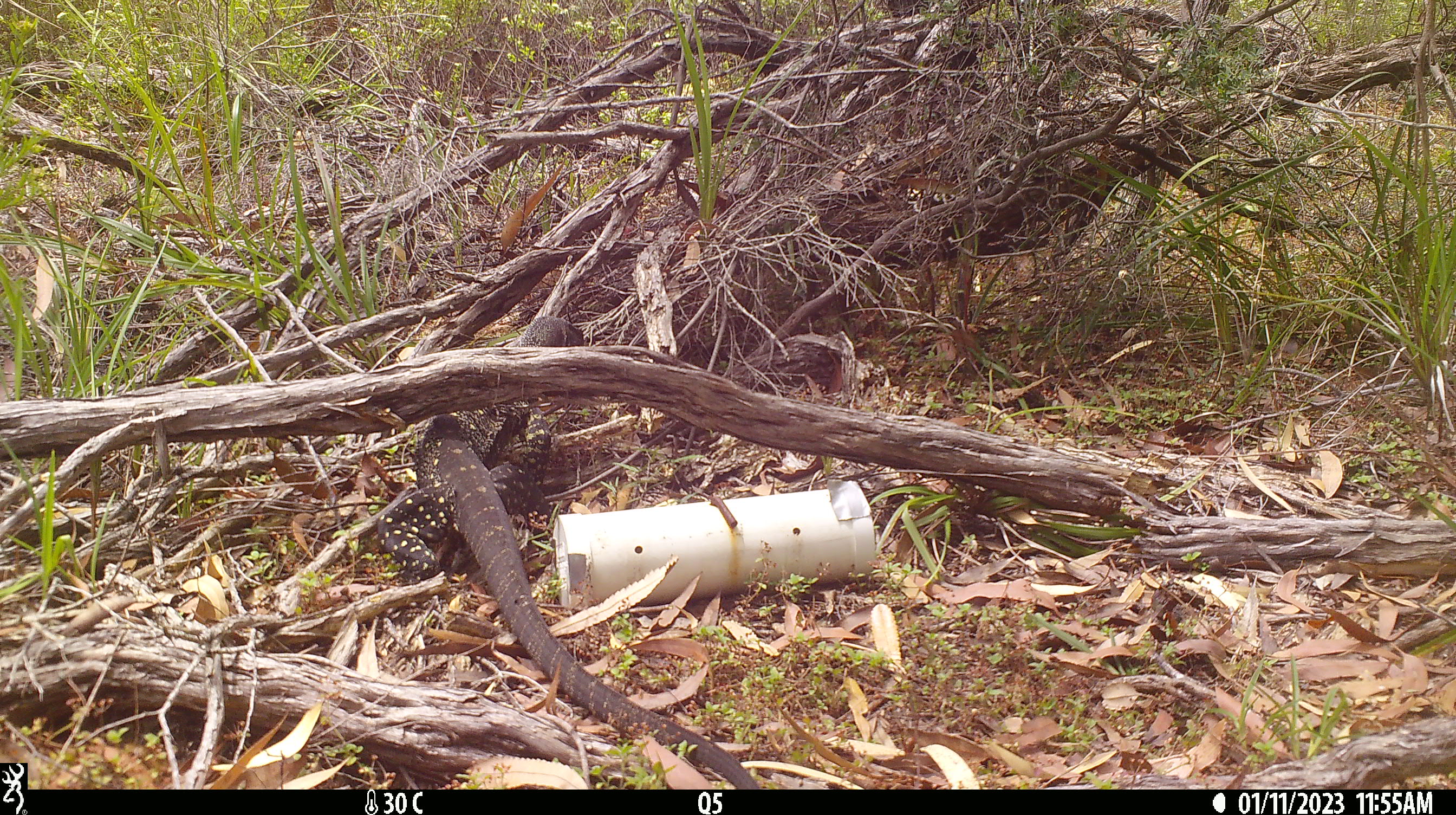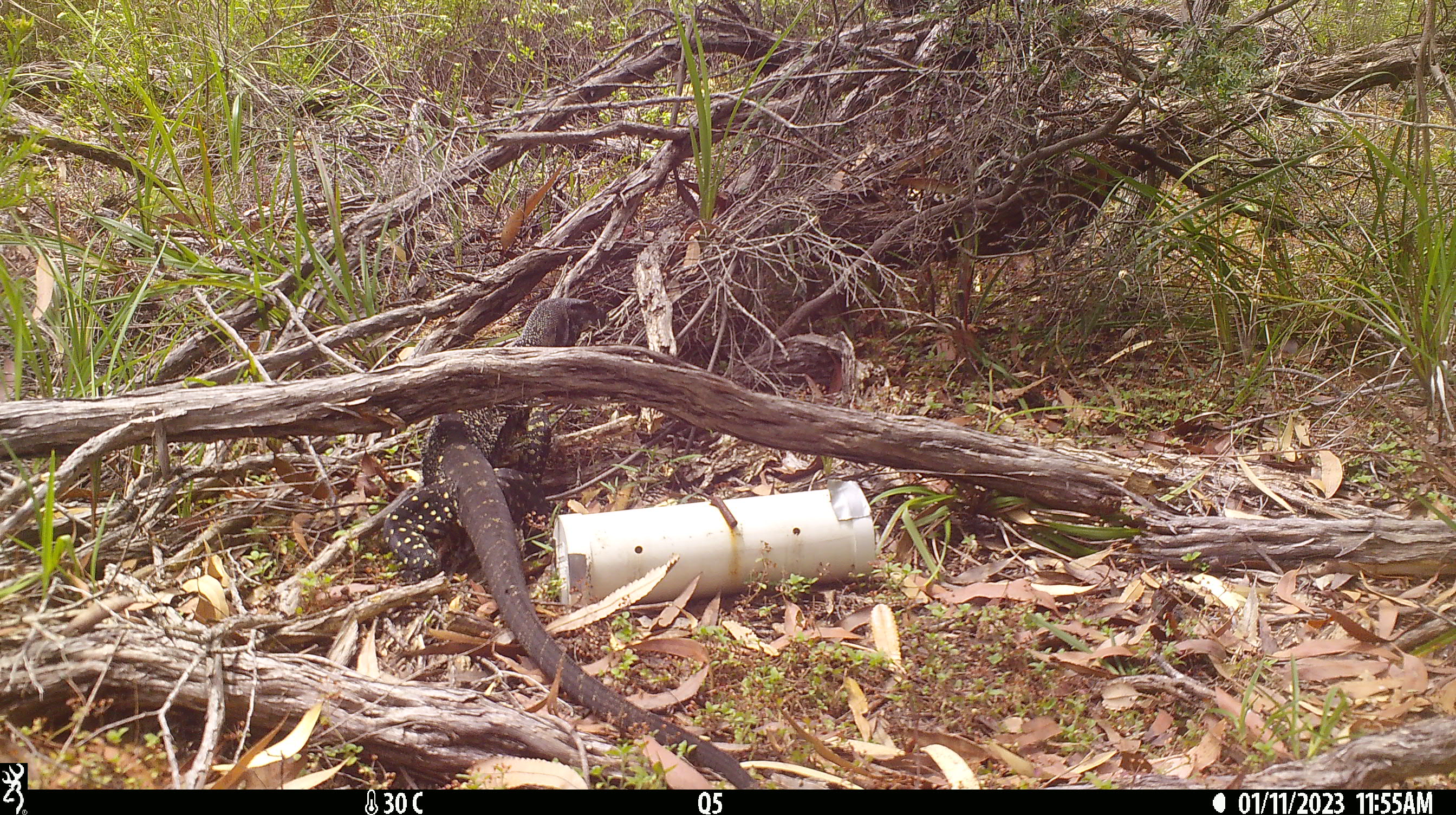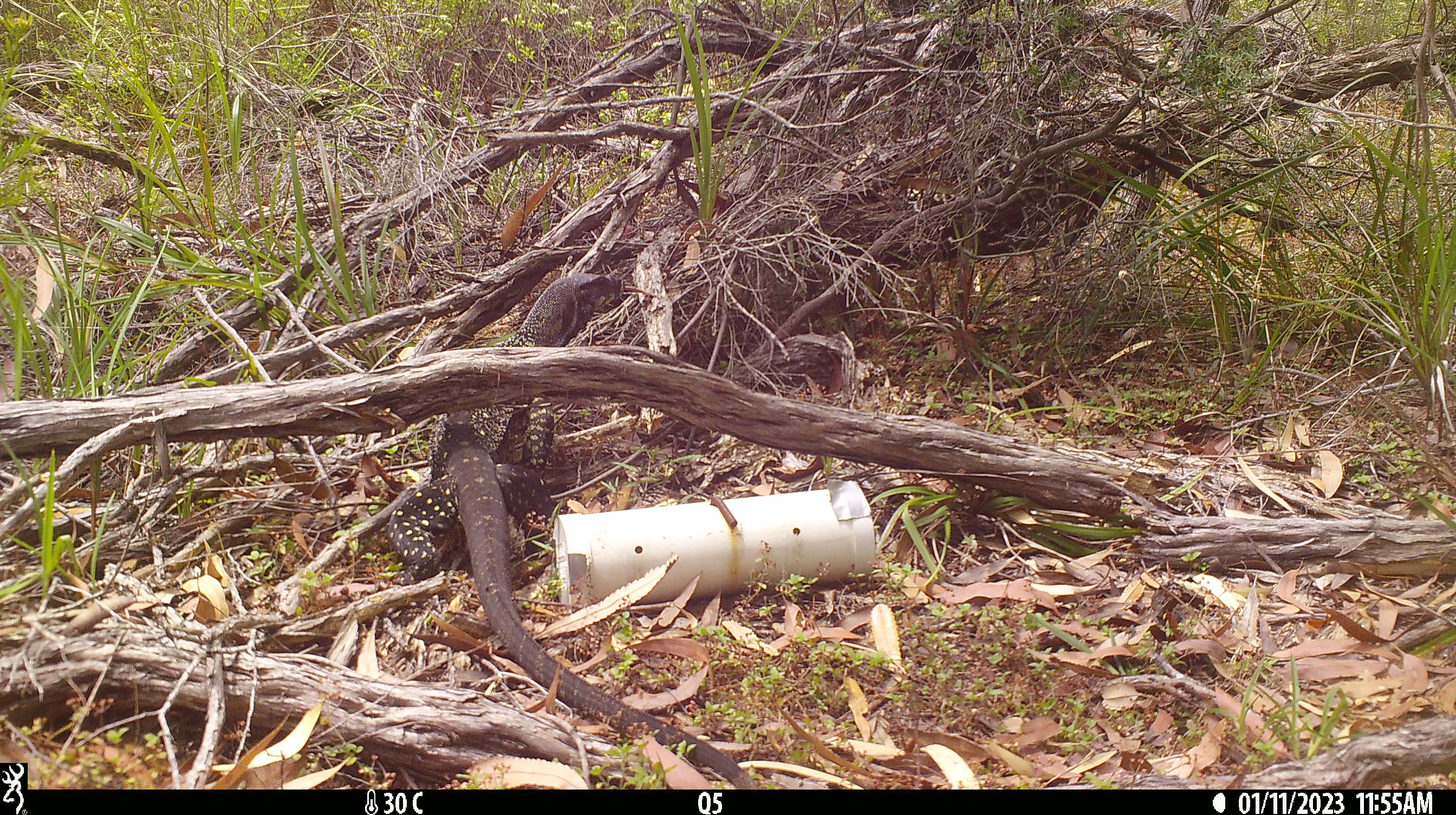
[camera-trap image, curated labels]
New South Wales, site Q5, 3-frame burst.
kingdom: Animalia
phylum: Chordata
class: Reptilia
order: Squamata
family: Varanidae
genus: Varanus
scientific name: Varanus varius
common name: lace monitor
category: goanna